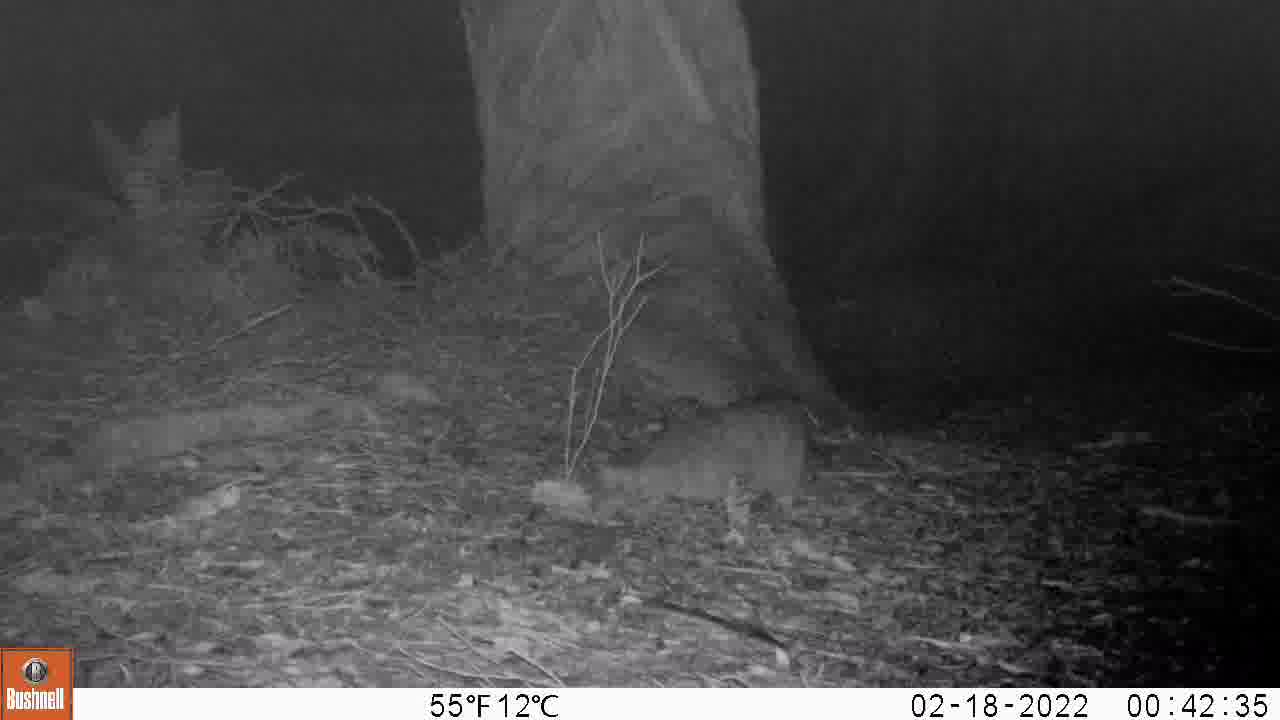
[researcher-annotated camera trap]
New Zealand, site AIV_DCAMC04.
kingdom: Animalia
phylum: Chordata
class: Mammalia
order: Carnivora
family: Felidae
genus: Felis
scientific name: Felis catus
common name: domestic cat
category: cat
Cat (domestic cat) (Felis catus).